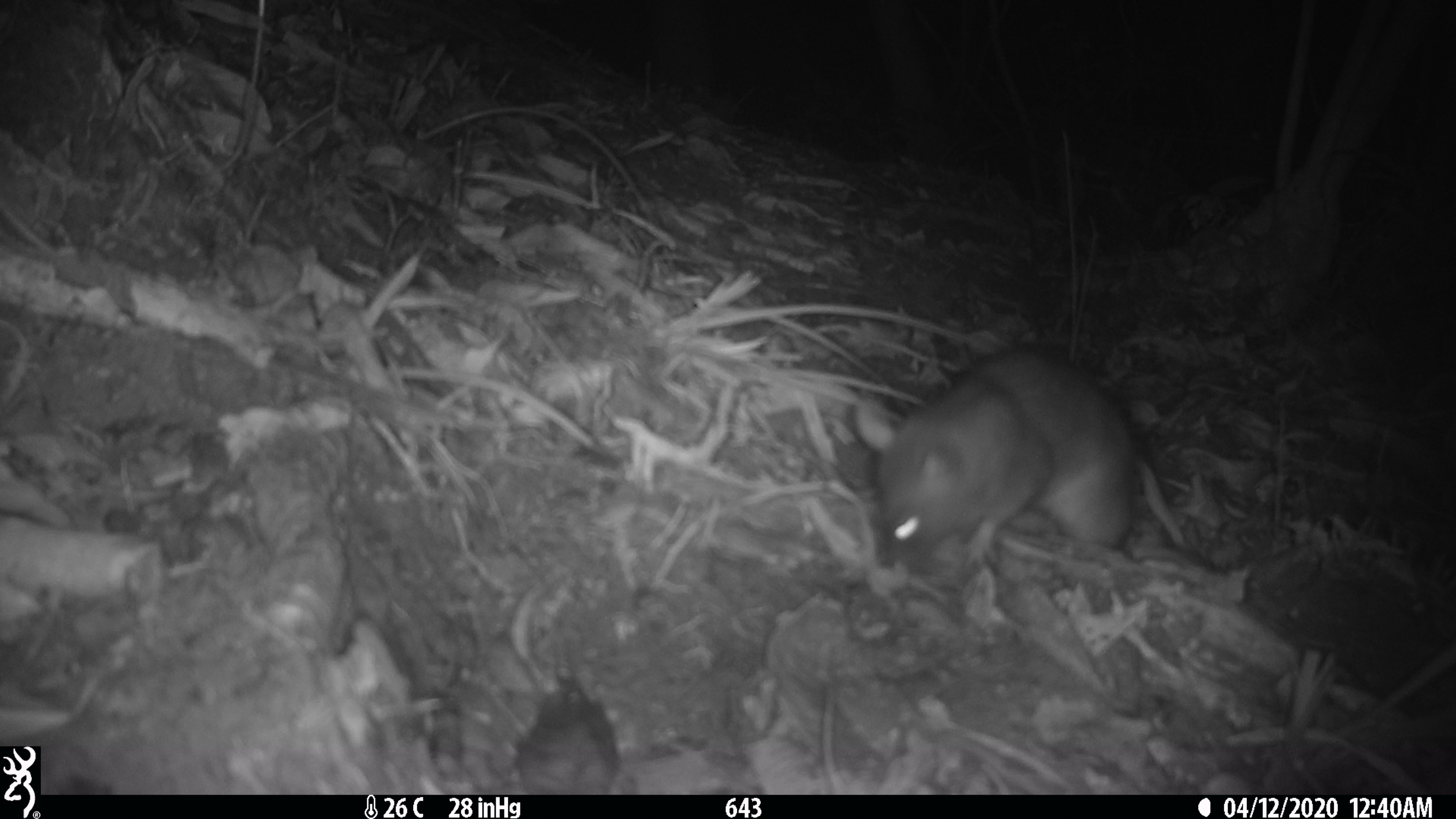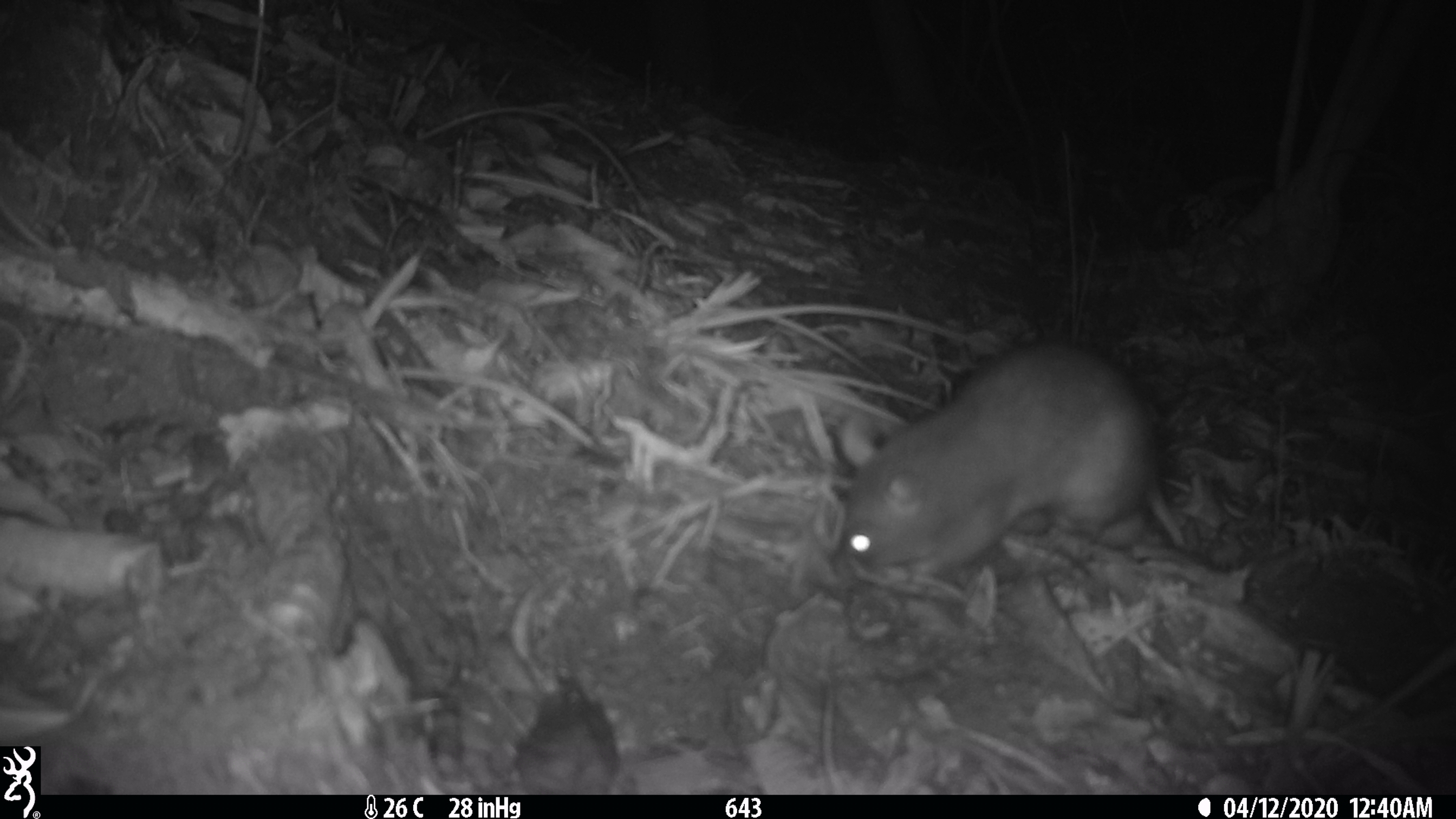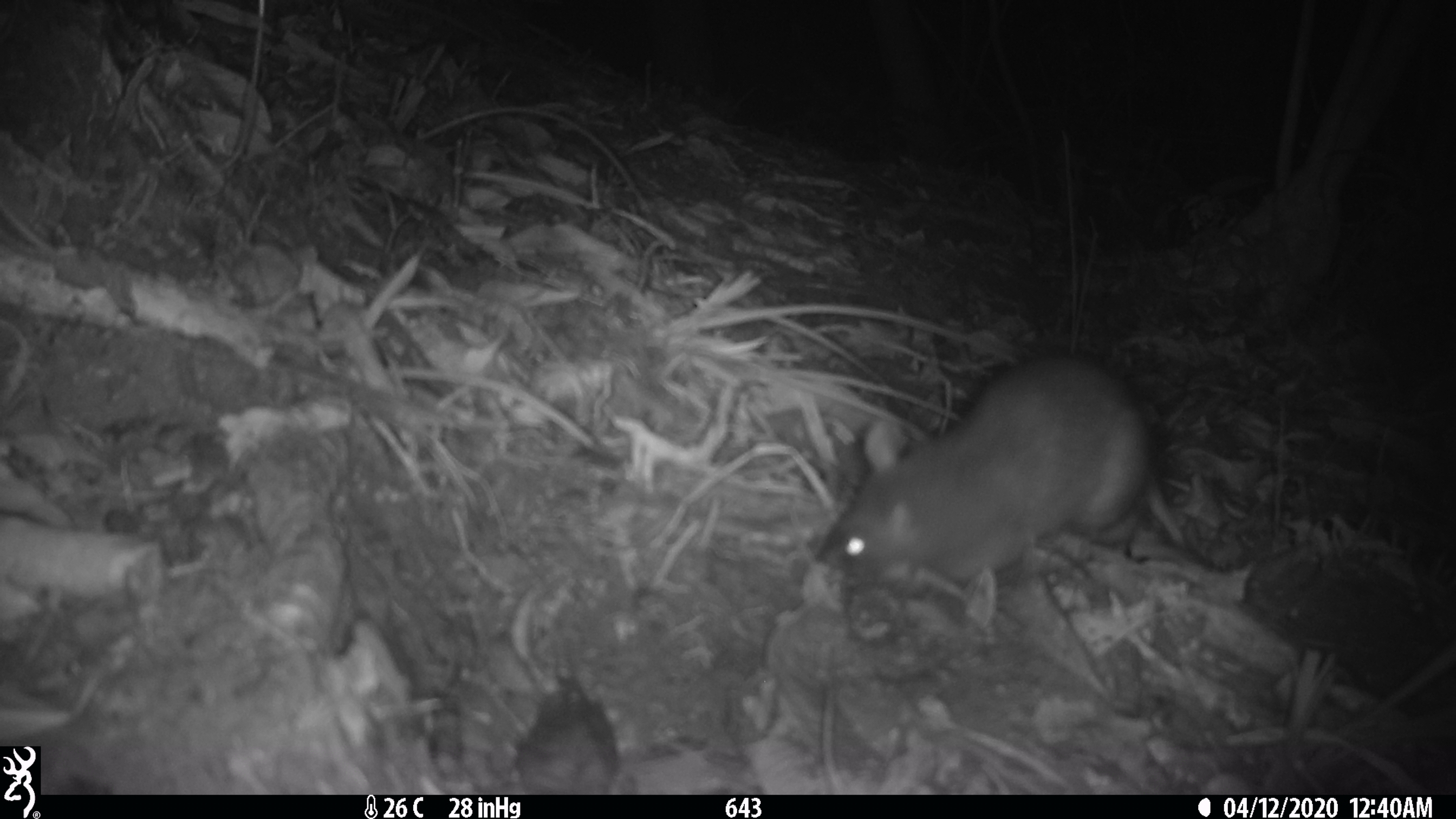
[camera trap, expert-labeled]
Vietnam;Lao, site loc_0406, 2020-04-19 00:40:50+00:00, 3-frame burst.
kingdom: Animalia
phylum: Chordata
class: Mammalia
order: Rodentia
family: Muridae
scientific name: Muridae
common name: old-world mice and rats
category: unidentified murid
Unidentified murid (old-world mice and rats) (Muridae). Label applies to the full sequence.